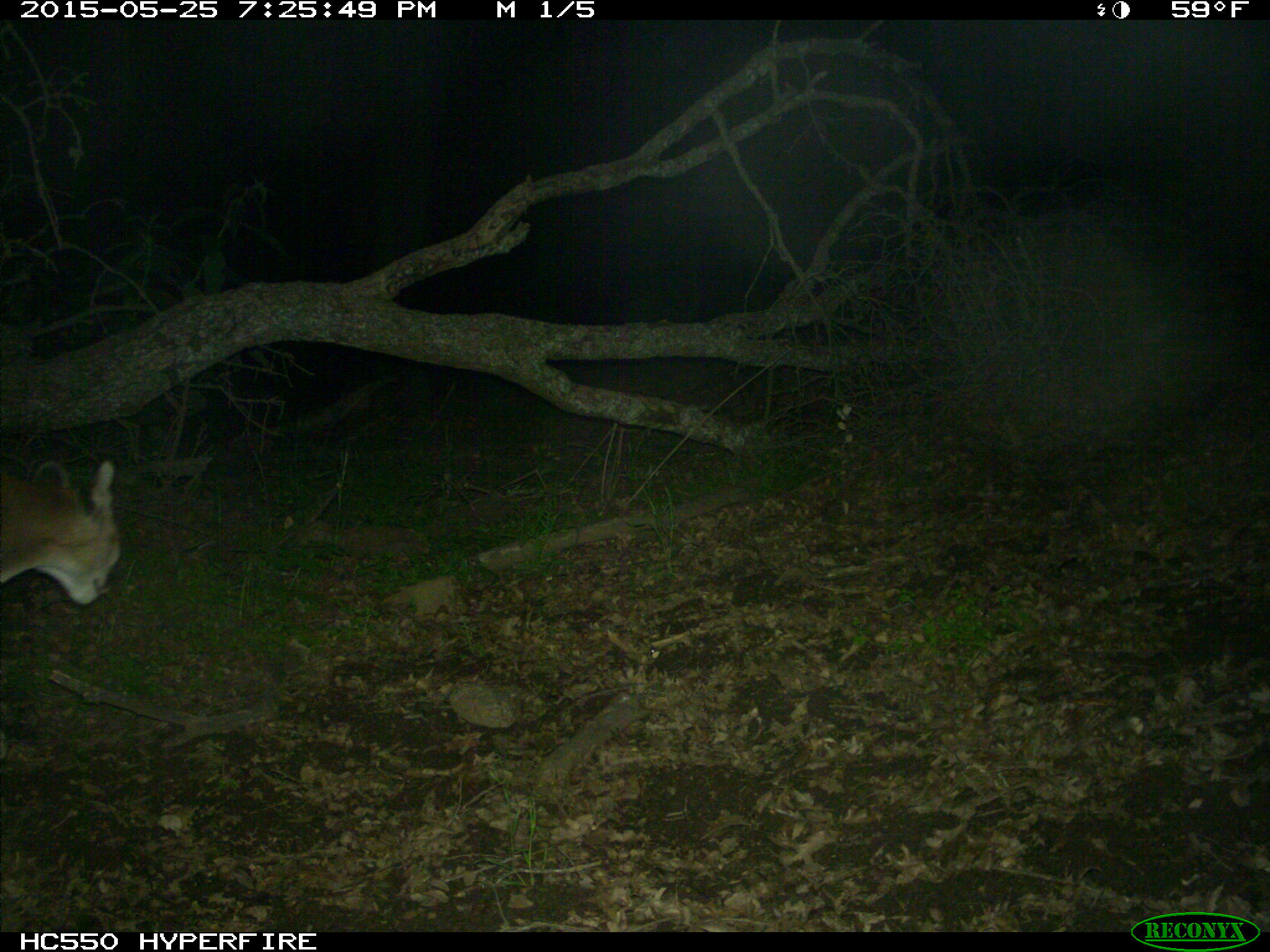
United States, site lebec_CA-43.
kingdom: Animalia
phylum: Chordata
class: Mammalia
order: Carnivora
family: Felidae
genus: Puma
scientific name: Puma concolor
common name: mountain lion